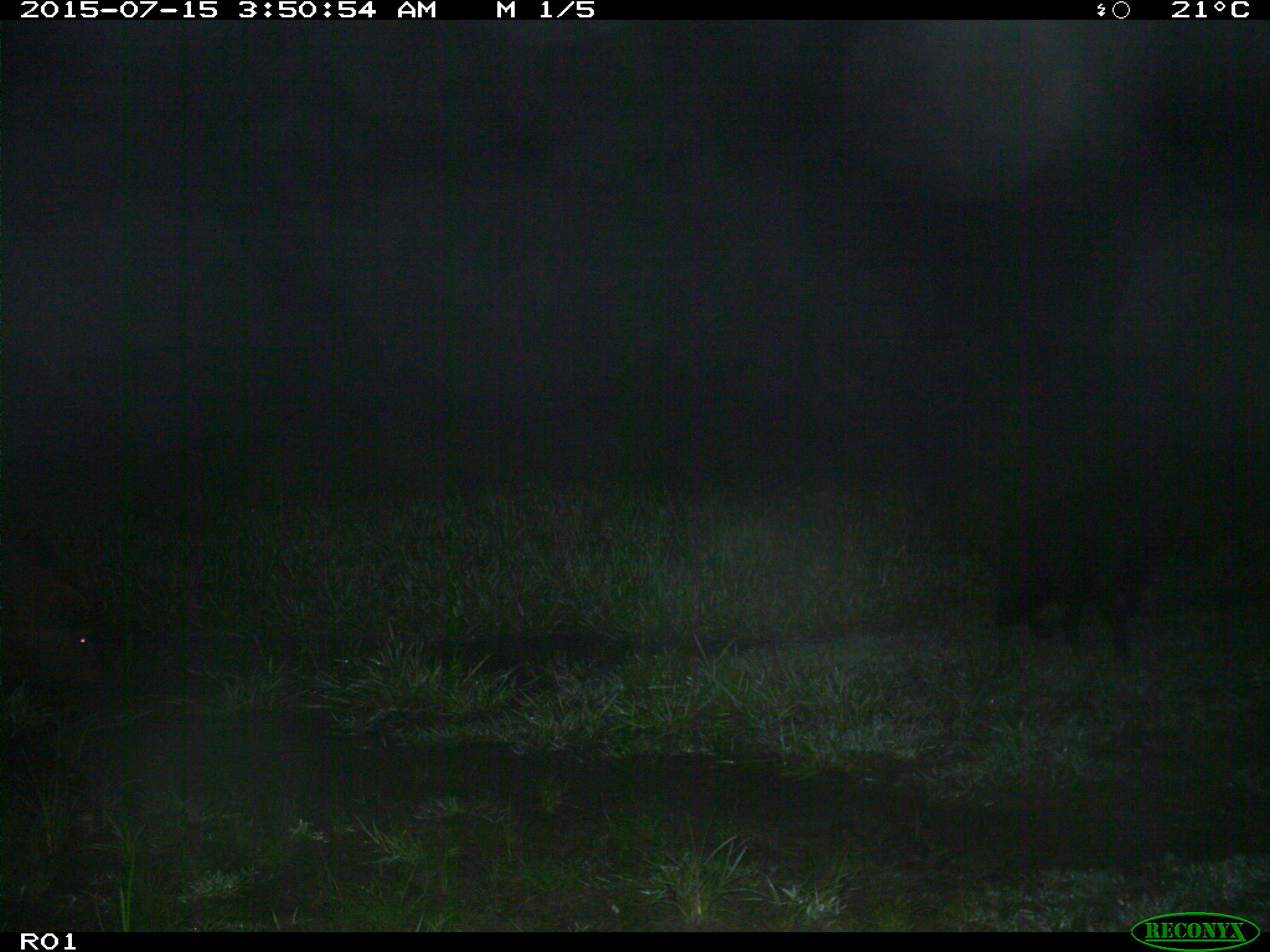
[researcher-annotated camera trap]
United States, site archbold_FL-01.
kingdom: Animalia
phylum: Chordata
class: Mammalia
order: Artiodactyla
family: Suidae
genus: Sus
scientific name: Sus scrofa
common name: wild boar